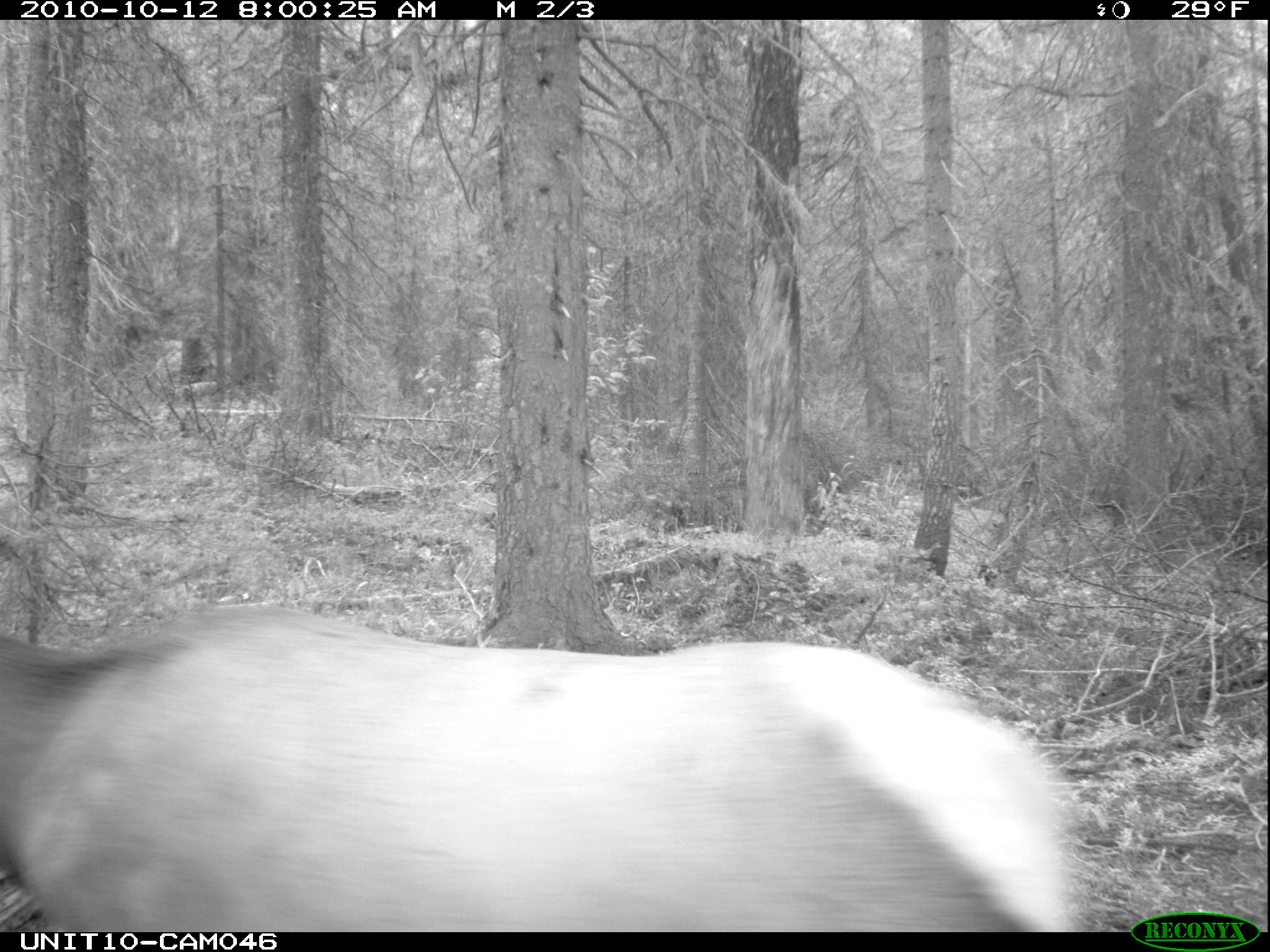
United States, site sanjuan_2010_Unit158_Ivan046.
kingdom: Animalia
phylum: Chordata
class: Mammalia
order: Artiodactyla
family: Cervidae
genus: Cervus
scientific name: Cervus elaphus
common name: red deer